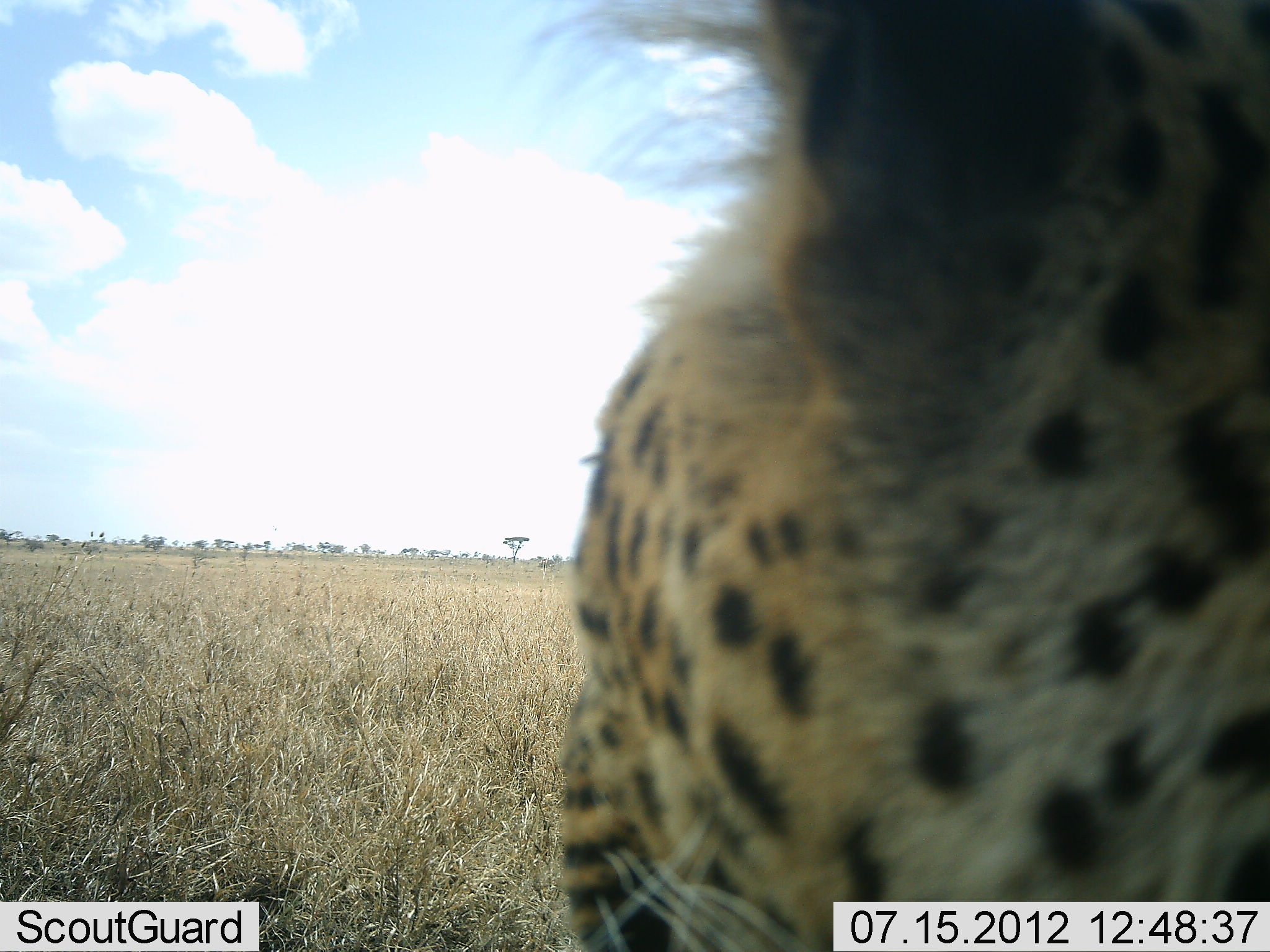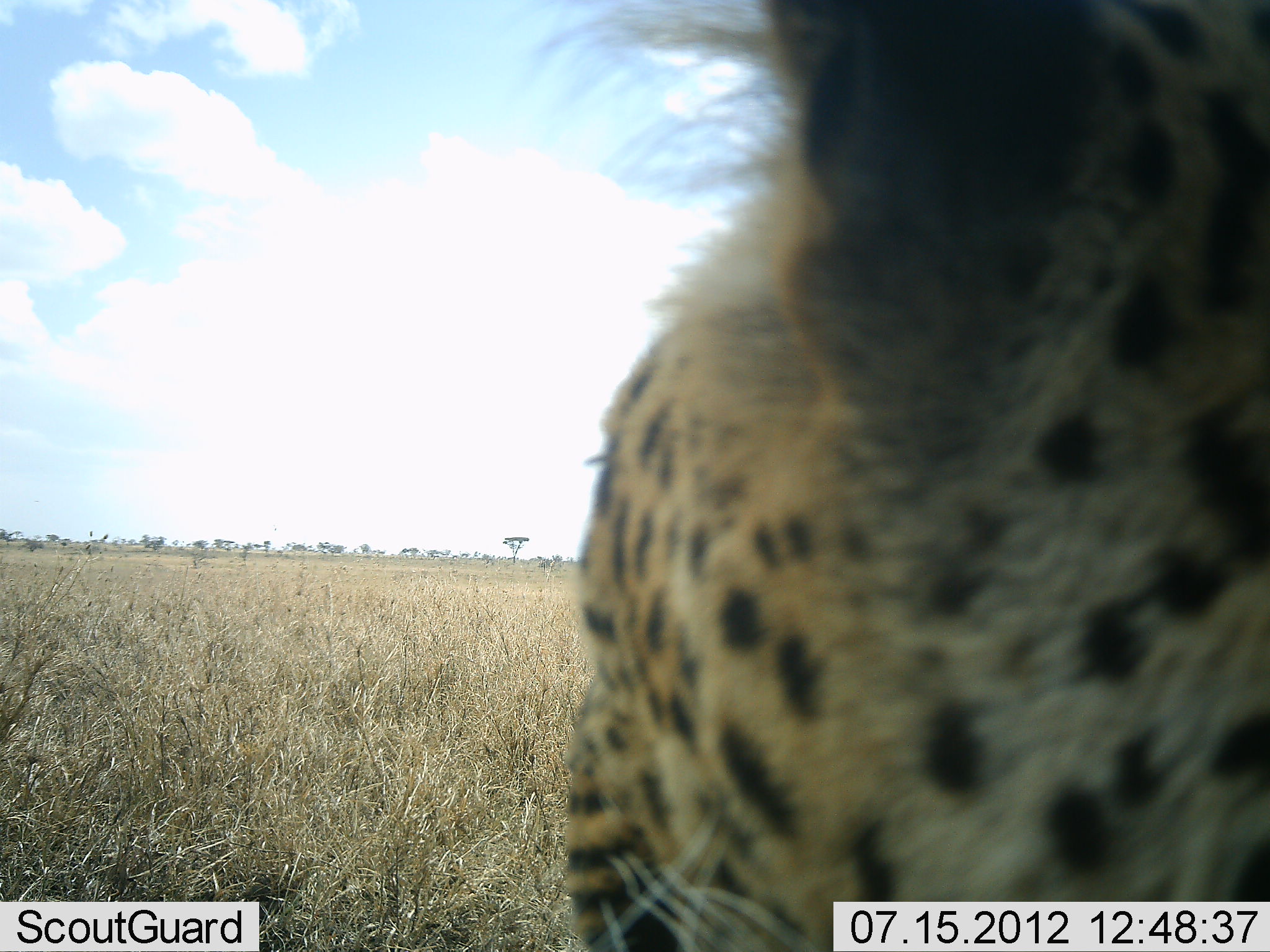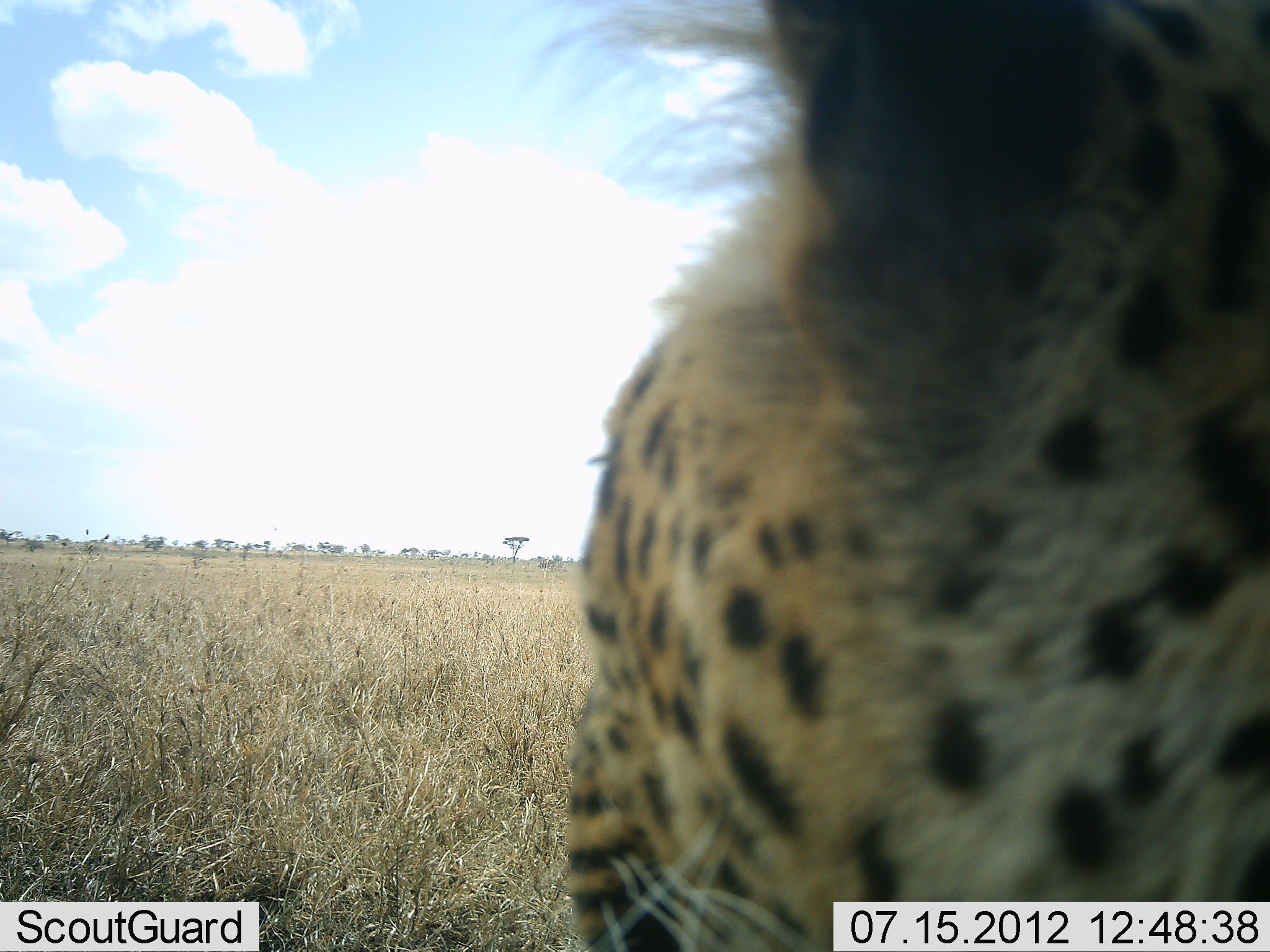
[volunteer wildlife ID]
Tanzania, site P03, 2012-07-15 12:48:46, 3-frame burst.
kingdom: Animalia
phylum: Chordata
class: Mammalia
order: Carnivora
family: Felidae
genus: Acinonyx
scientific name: Acinonyx jubatus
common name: cheetah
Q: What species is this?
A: Cheetah (Acinonyx jubatus).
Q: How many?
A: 1.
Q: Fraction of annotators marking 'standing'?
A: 90%.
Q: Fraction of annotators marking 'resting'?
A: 0%.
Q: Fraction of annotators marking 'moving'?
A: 10%.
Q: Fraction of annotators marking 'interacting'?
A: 0%.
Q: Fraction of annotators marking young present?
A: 0%.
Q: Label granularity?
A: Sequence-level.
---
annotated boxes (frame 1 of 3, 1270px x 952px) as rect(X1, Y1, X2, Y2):
animal: rect(510, 0, 1270, 951)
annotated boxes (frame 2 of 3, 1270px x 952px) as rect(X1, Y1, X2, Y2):
animal: rect(519, 0, 1269, 952)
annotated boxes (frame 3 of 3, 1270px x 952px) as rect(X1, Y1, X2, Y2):
animal: rect(500, 0, 1270, 952)